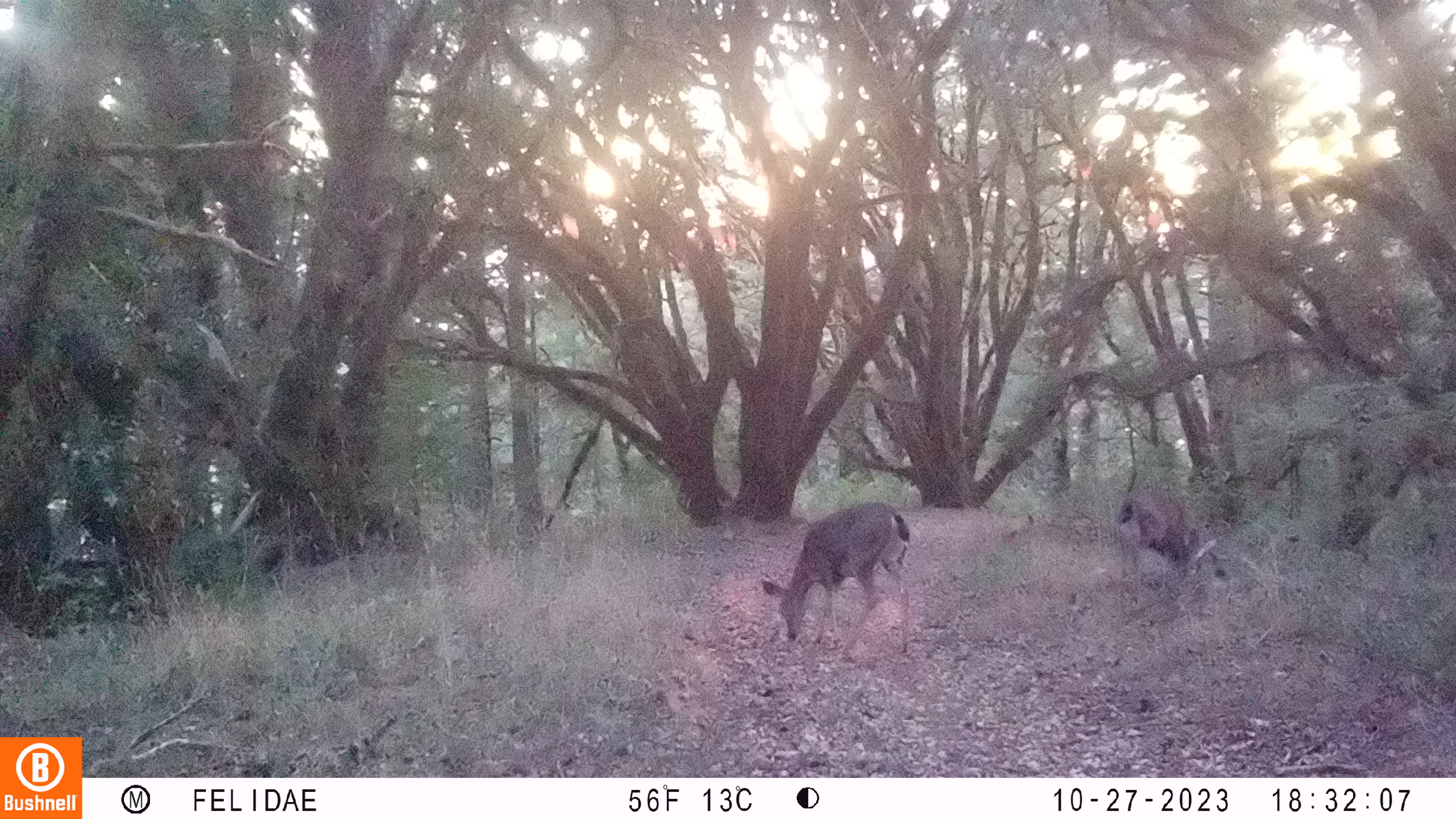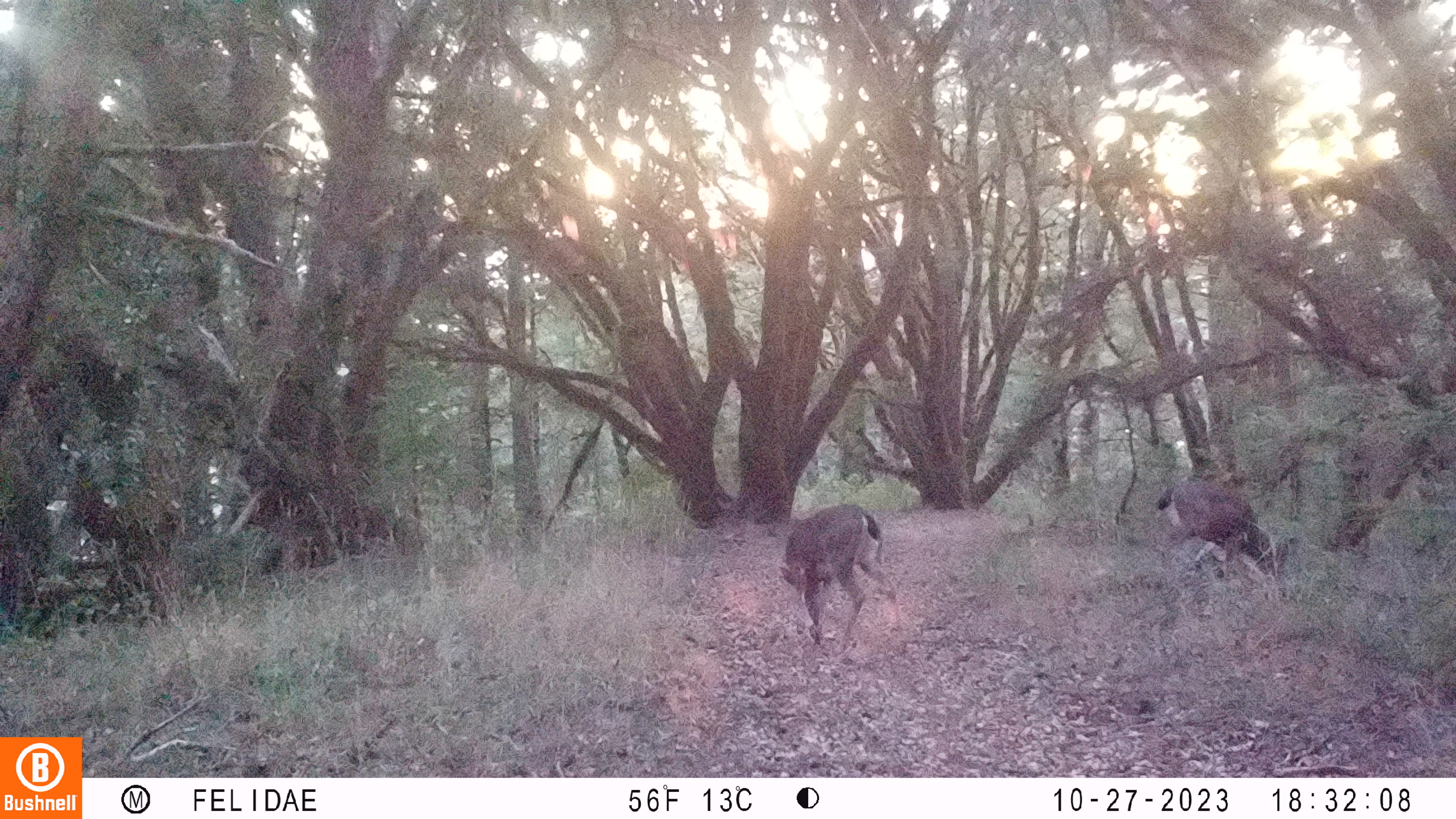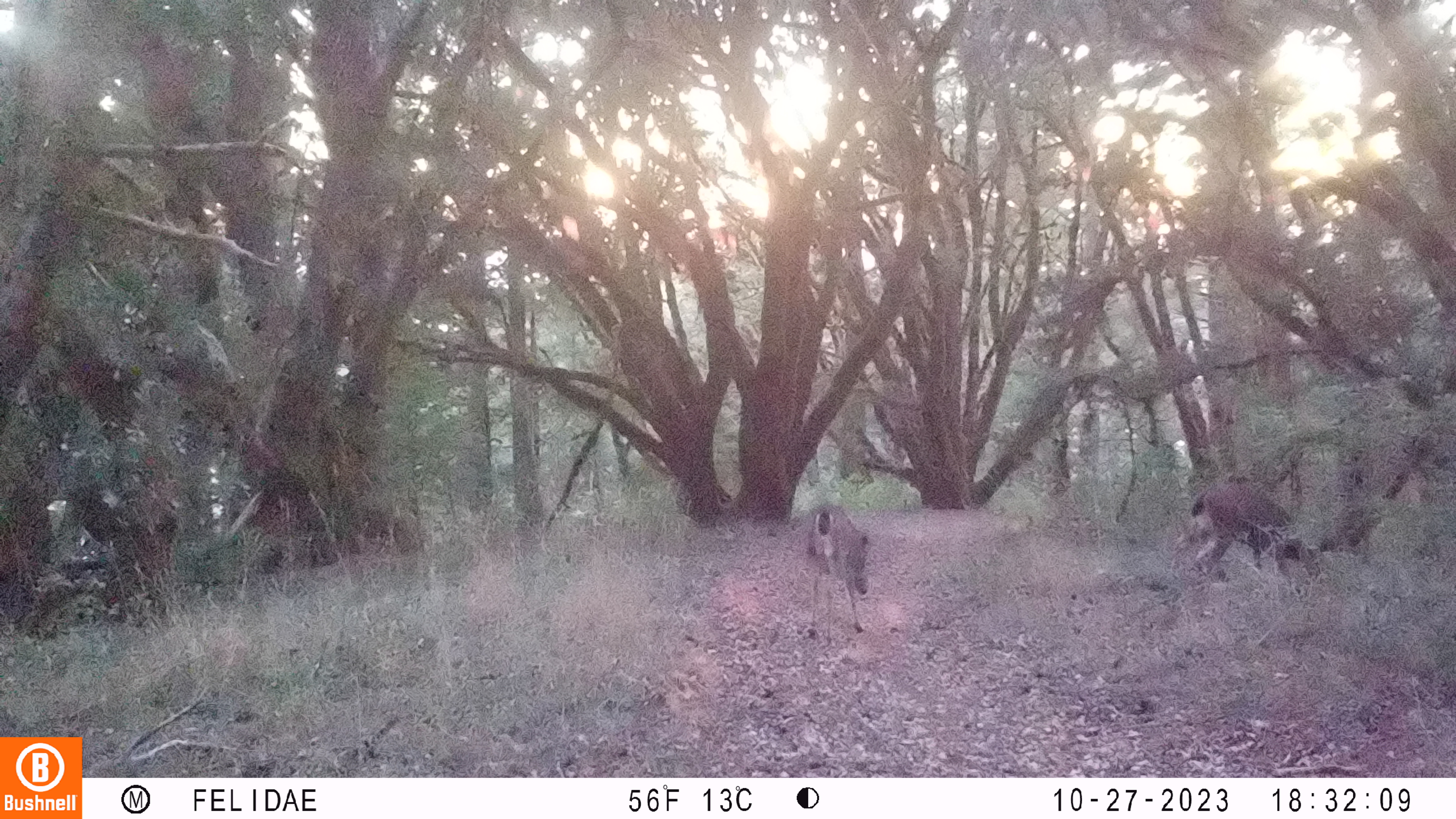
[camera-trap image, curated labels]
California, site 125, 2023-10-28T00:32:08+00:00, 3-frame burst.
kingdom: Animalia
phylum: Chordata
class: Mammalia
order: Artiodactyla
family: Cervidae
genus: Odocoileus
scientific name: Odocoileus hemionus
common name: mule deer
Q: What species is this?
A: Mule deer (Odocoileus hemionus).